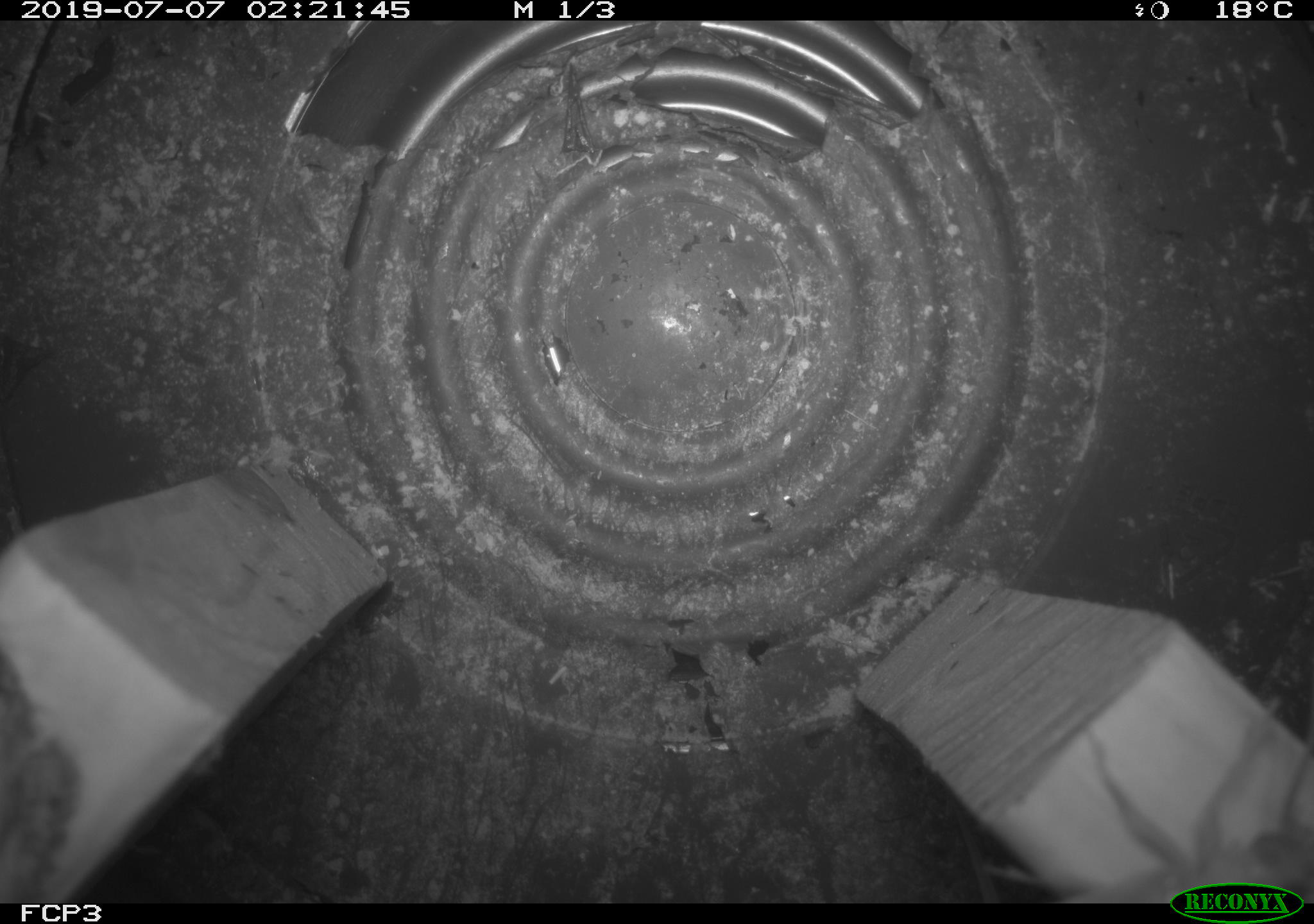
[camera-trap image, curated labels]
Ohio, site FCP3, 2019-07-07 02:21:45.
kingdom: Animalia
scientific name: Animalia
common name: animal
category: invertebrate